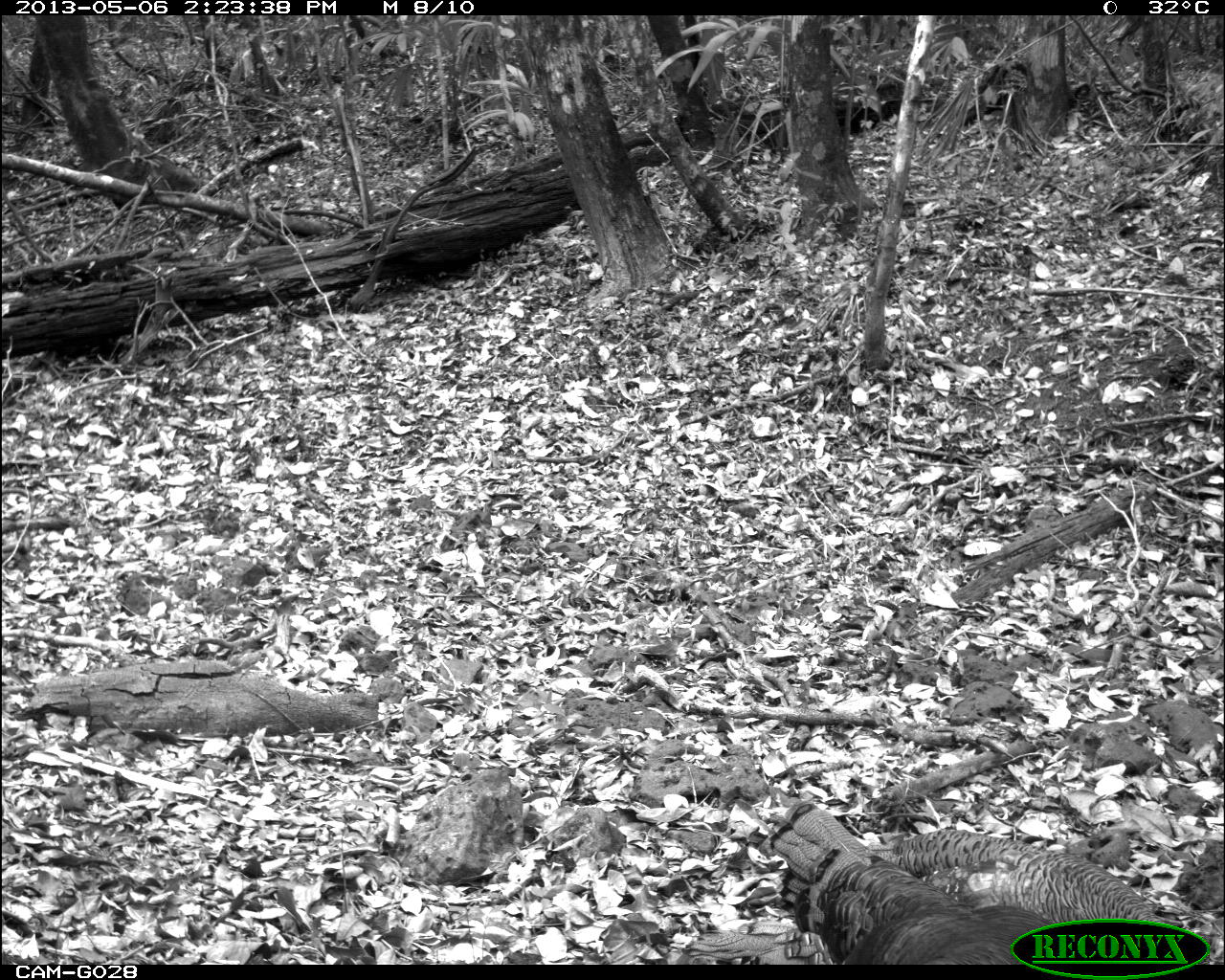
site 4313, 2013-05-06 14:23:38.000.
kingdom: Animalia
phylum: Chordata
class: Aves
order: Galliformes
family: Phasianidae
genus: Meleagris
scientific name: Meleagris ocellata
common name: ocellated turkey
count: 3